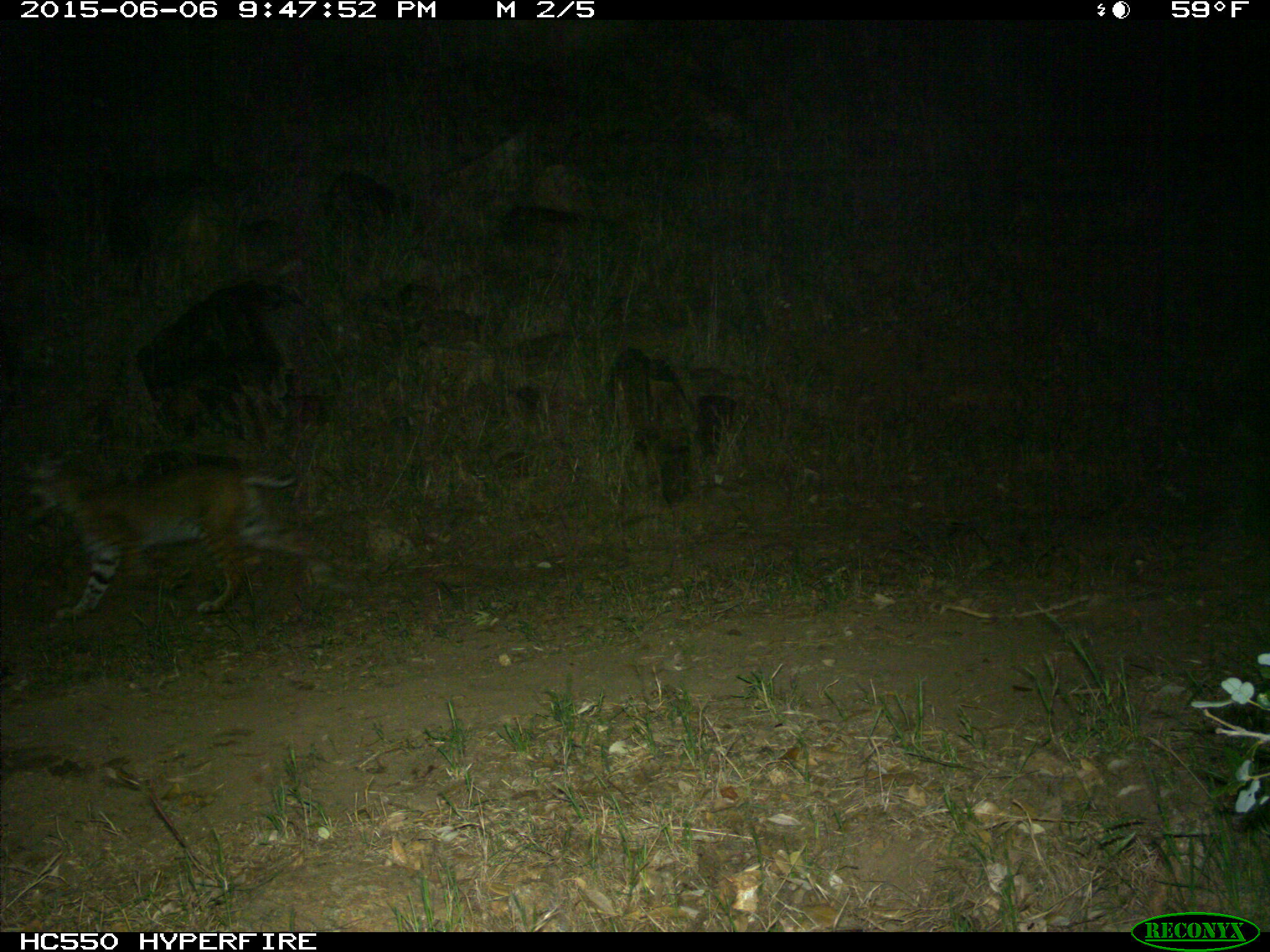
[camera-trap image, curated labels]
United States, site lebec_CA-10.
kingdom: Animalia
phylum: Chordata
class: Mammalia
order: Carnivora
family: Felidae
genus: Lynx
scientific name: Lynx rufus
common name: bobcat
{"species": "Lynx rufus (bobcat)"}